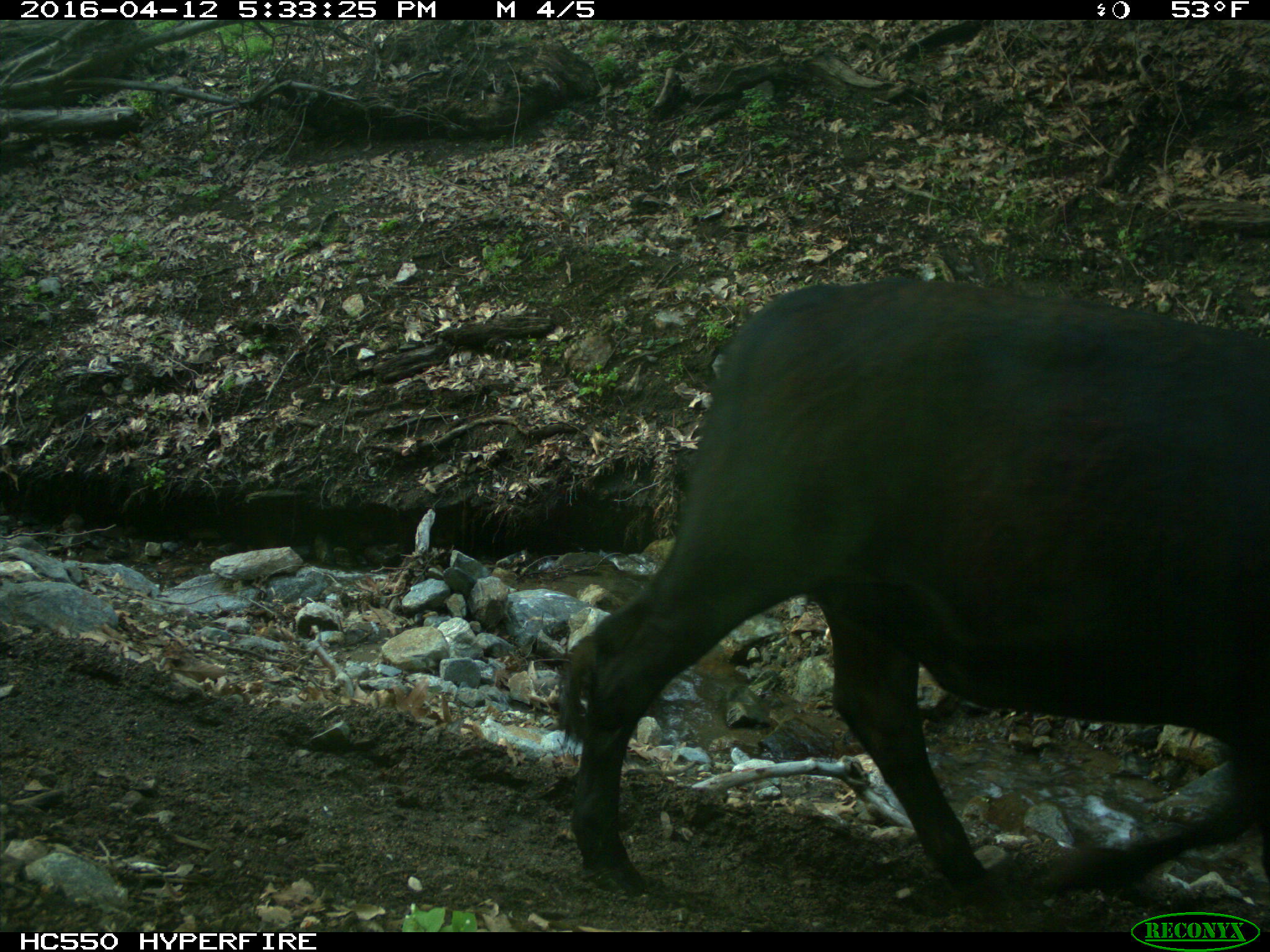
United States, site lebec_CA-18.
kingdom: Animalia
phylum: Chordata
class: Mammalia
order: Artiodactyla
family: Bovidae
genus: Bos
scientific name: Bos taurus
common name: domestic cow